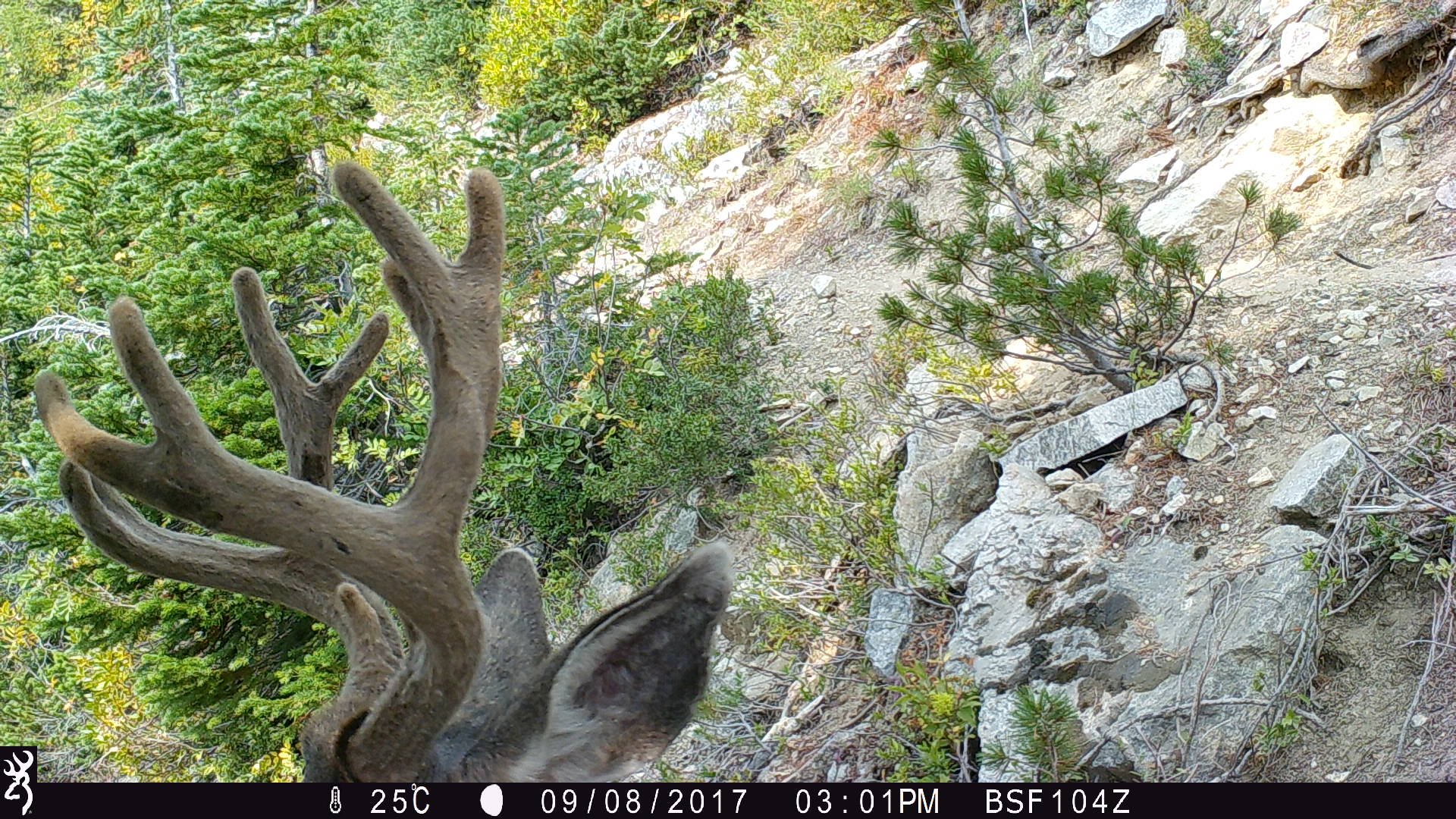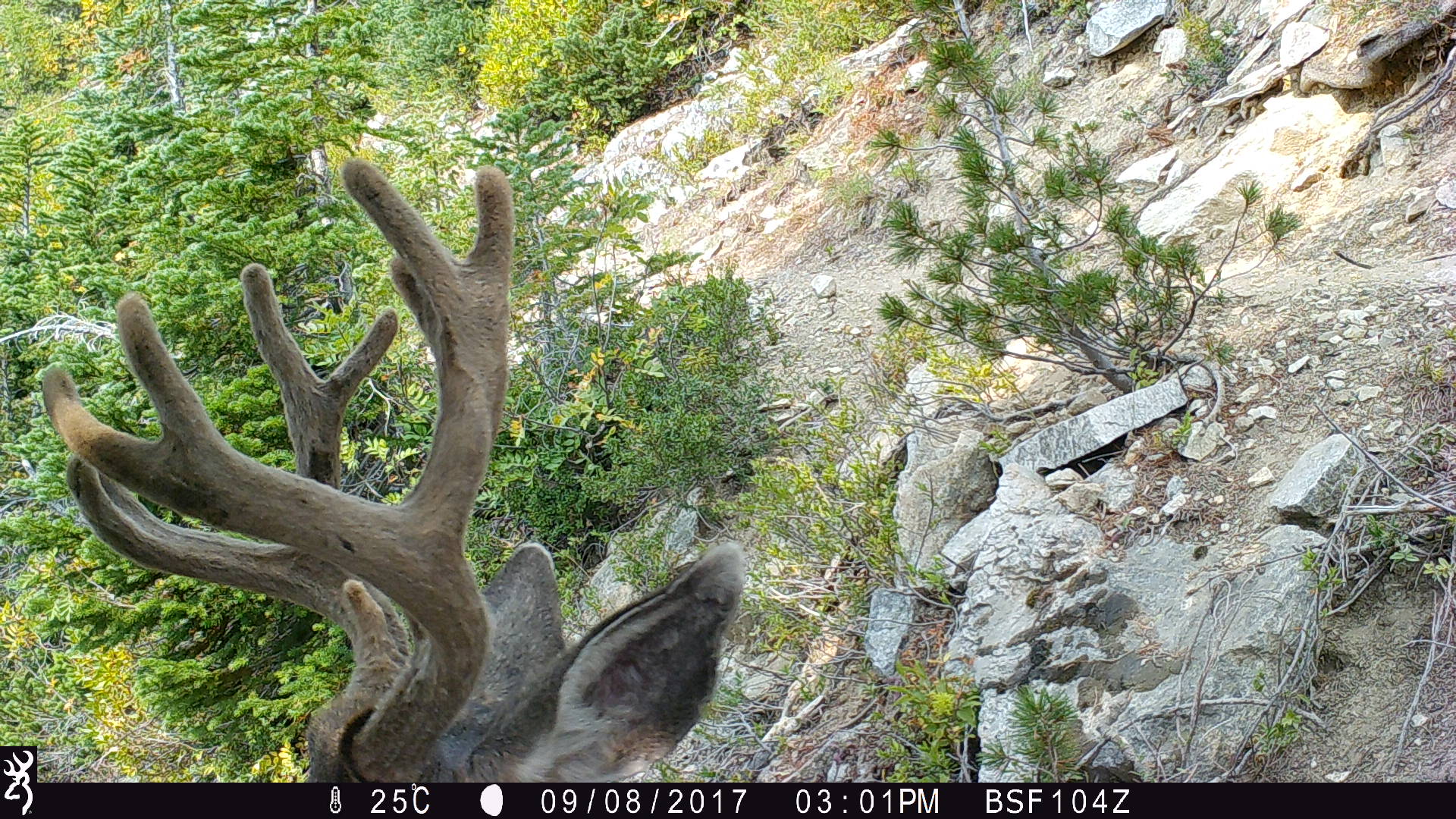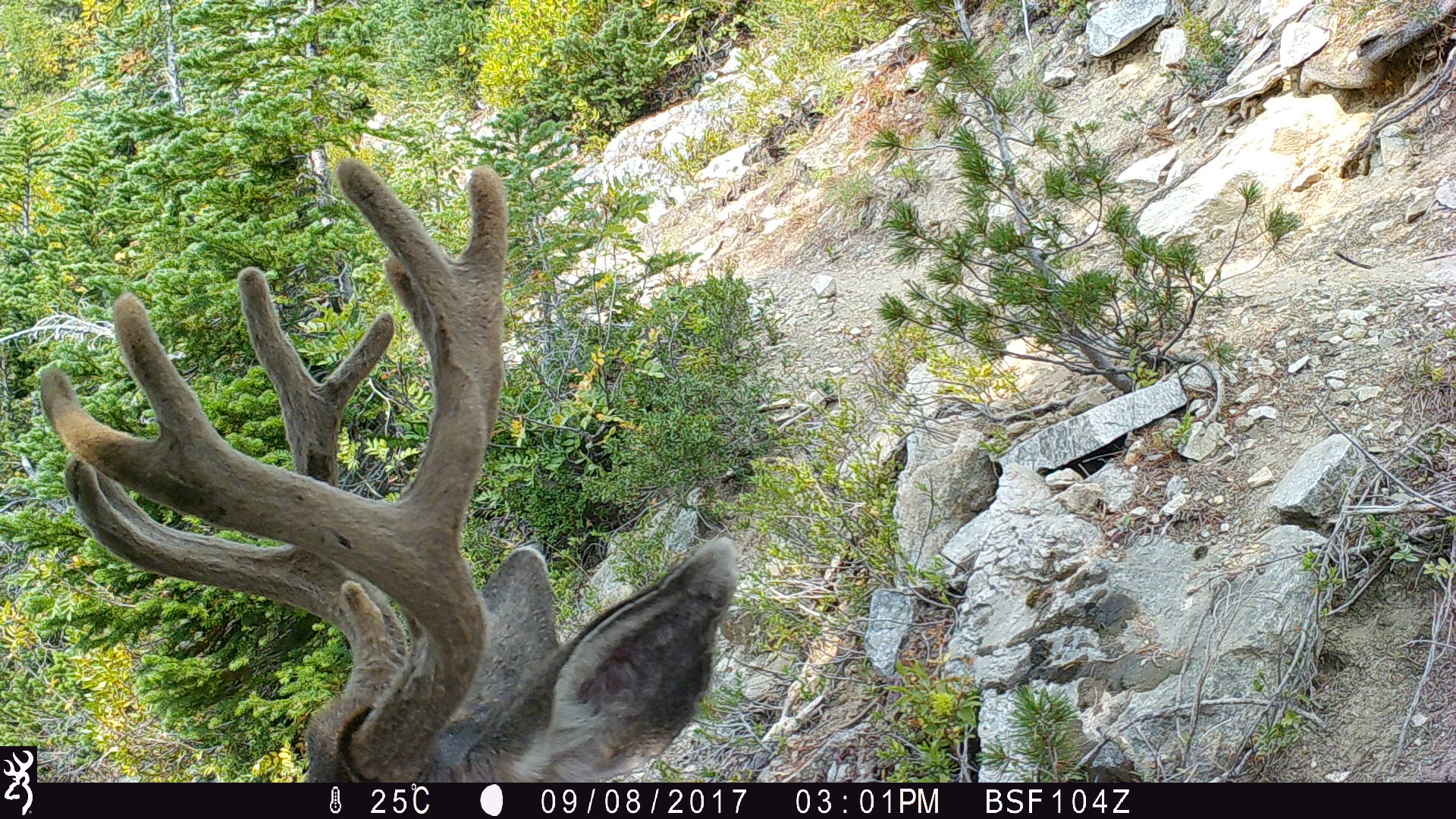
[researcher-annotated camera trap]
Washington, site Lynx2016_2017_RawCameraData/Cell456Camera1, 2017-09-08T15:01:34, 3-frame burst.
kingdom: Animalia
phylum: Chordata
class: Mammalia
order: Artiodactyla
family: Cervidae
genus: Odocoileus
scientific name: Odocoileus hemionus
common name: mule deer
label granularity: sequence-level